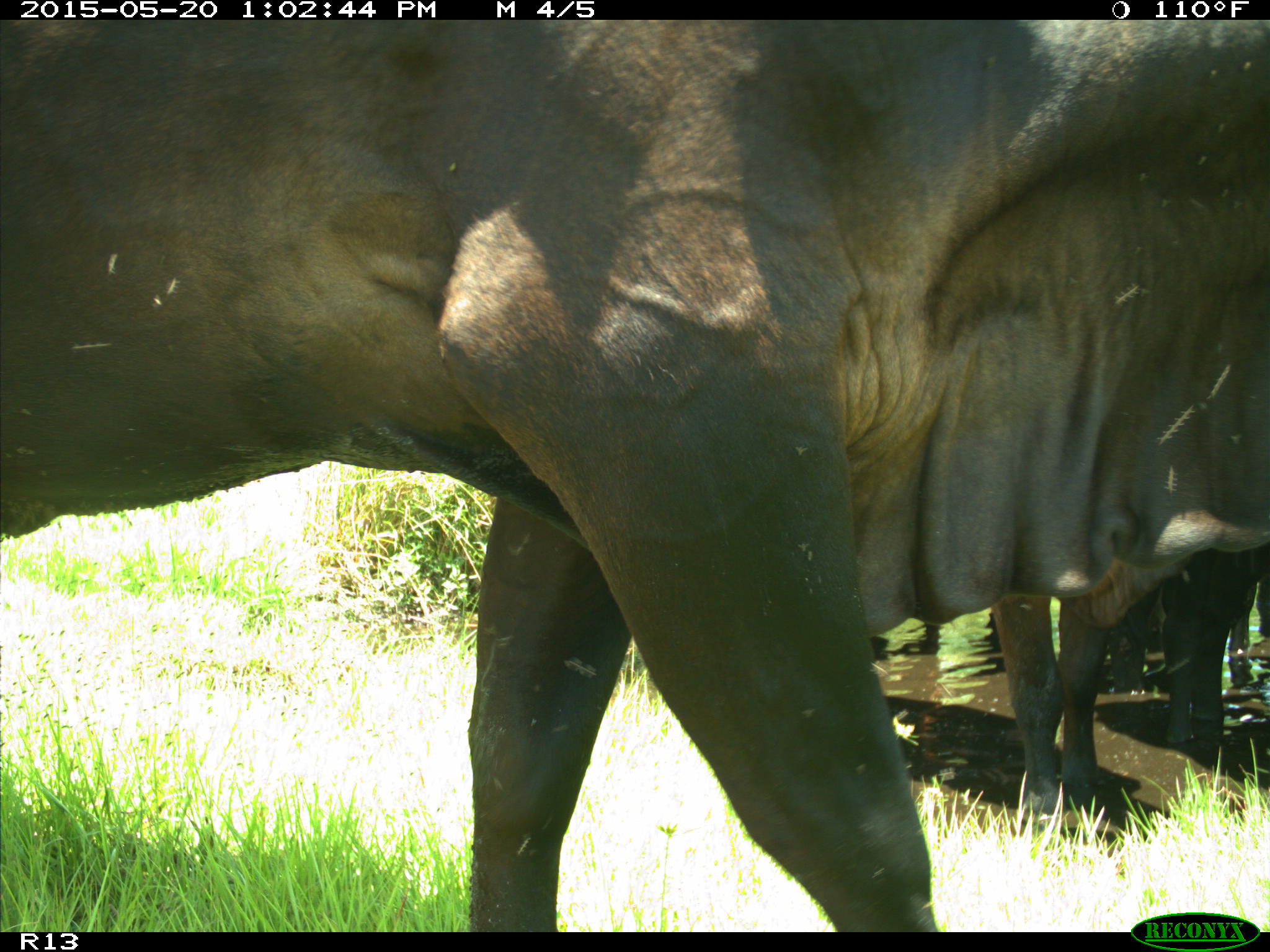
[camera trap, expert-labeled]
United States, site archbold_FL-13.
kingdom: Animalia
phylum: Chordata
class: Mammalia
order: Artiodactyla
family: Bovidae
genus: Bos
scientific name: Bos taurus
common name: domestic cow